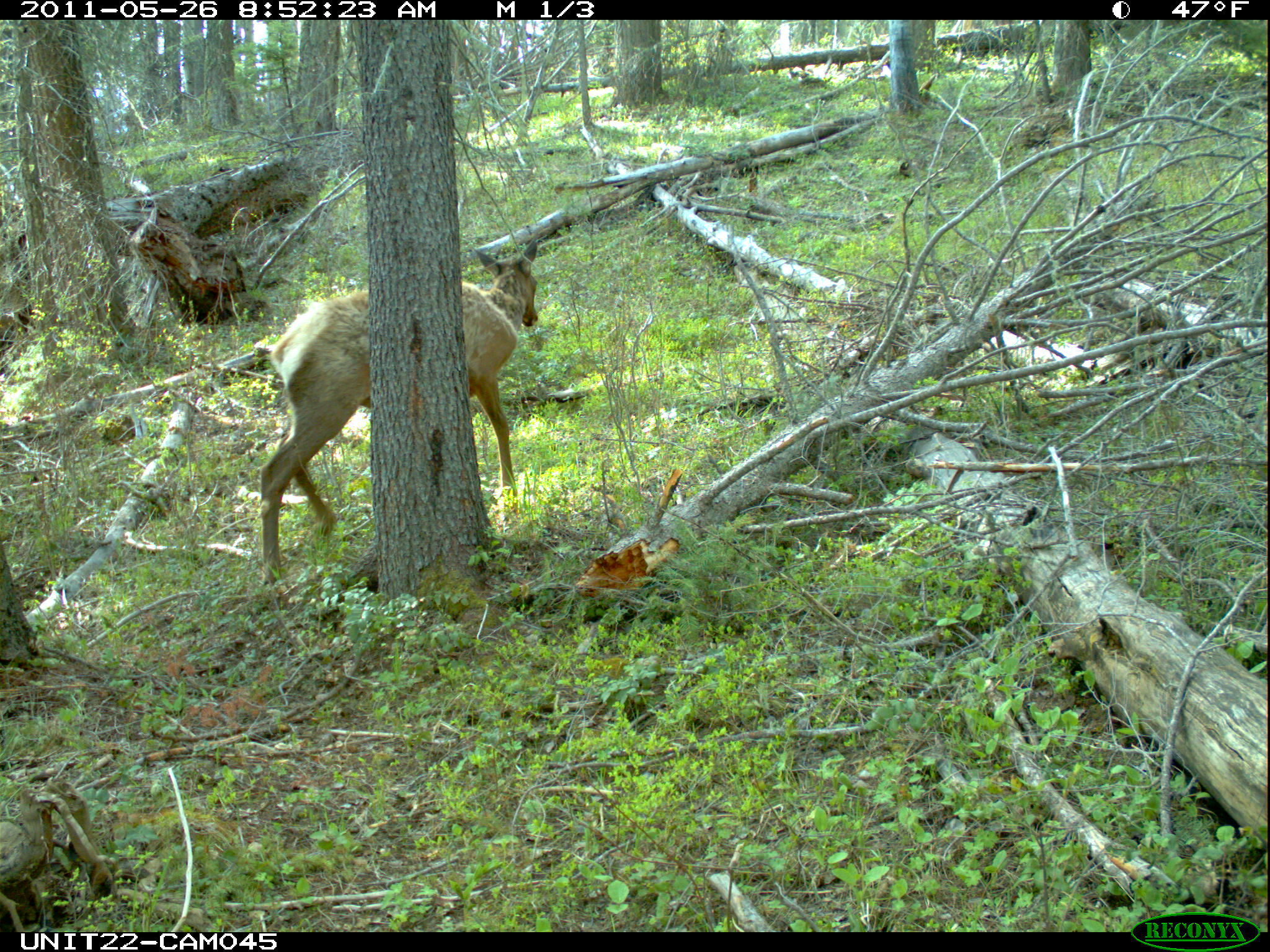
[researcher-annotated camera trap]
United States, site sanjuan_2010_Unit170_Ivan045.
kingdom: Animalia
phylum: Chordata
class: Mammalia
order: Artiodactyla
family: Cervidae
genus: Cervus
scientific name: Cervus elaphus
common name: red deer